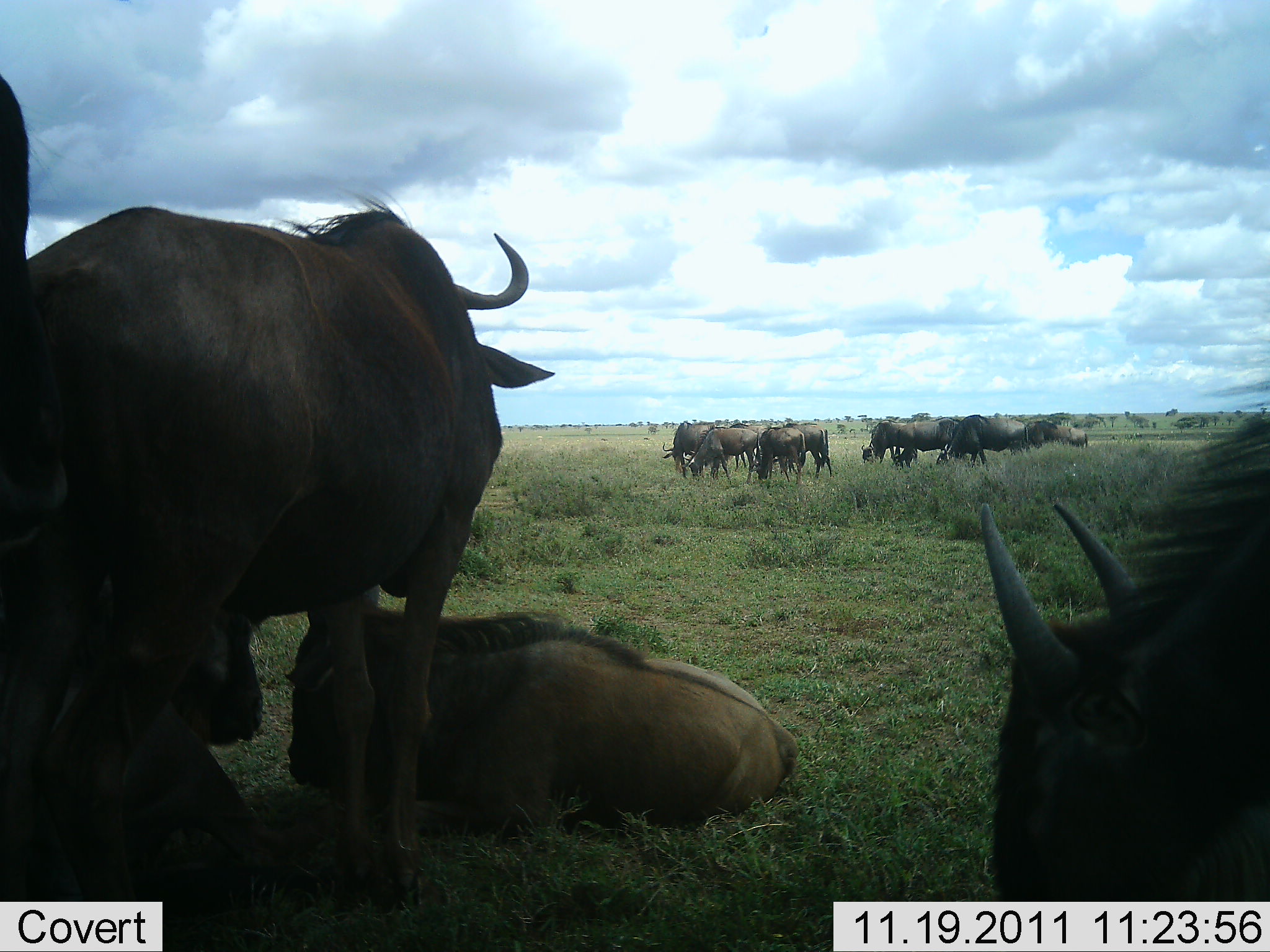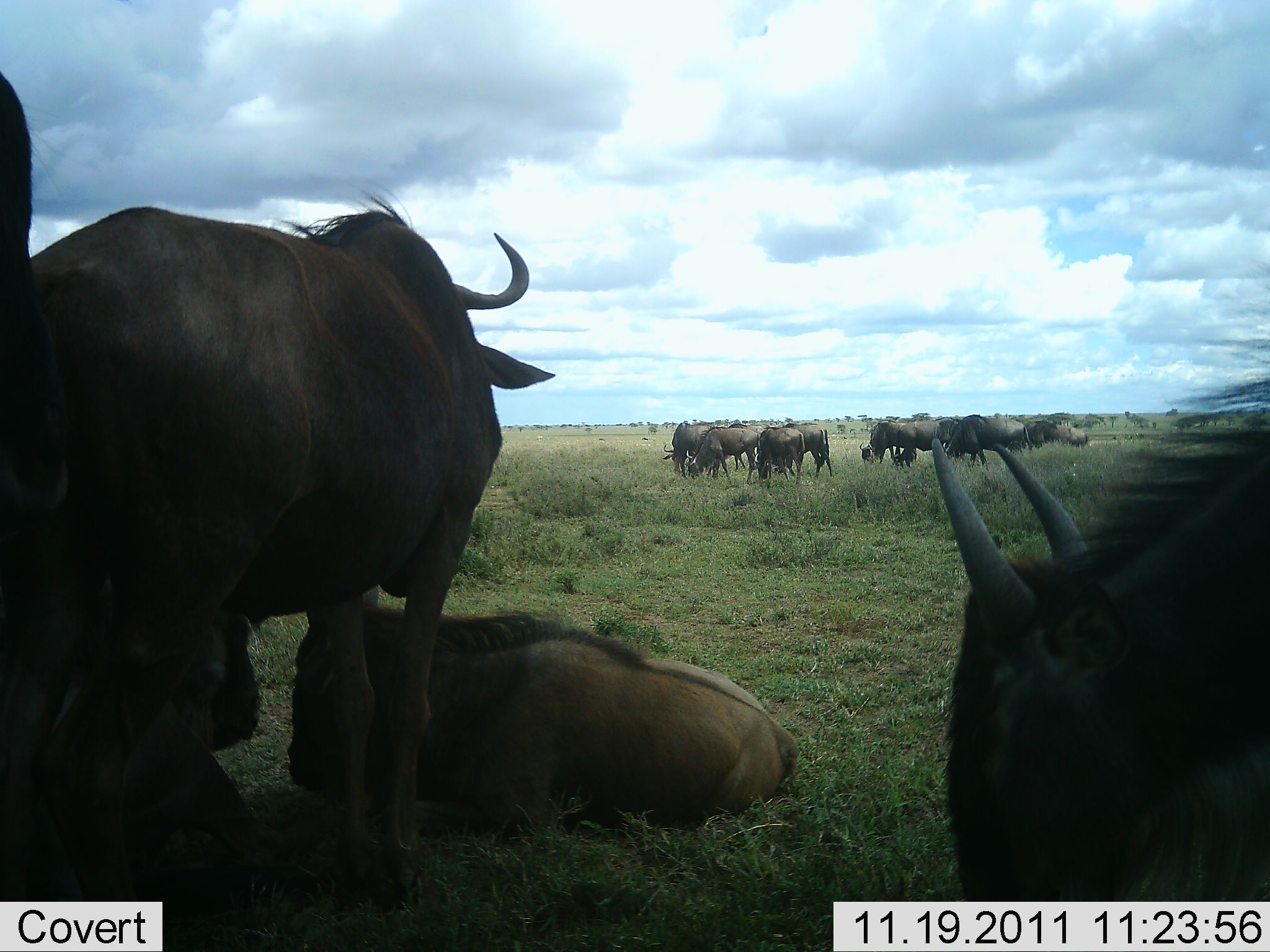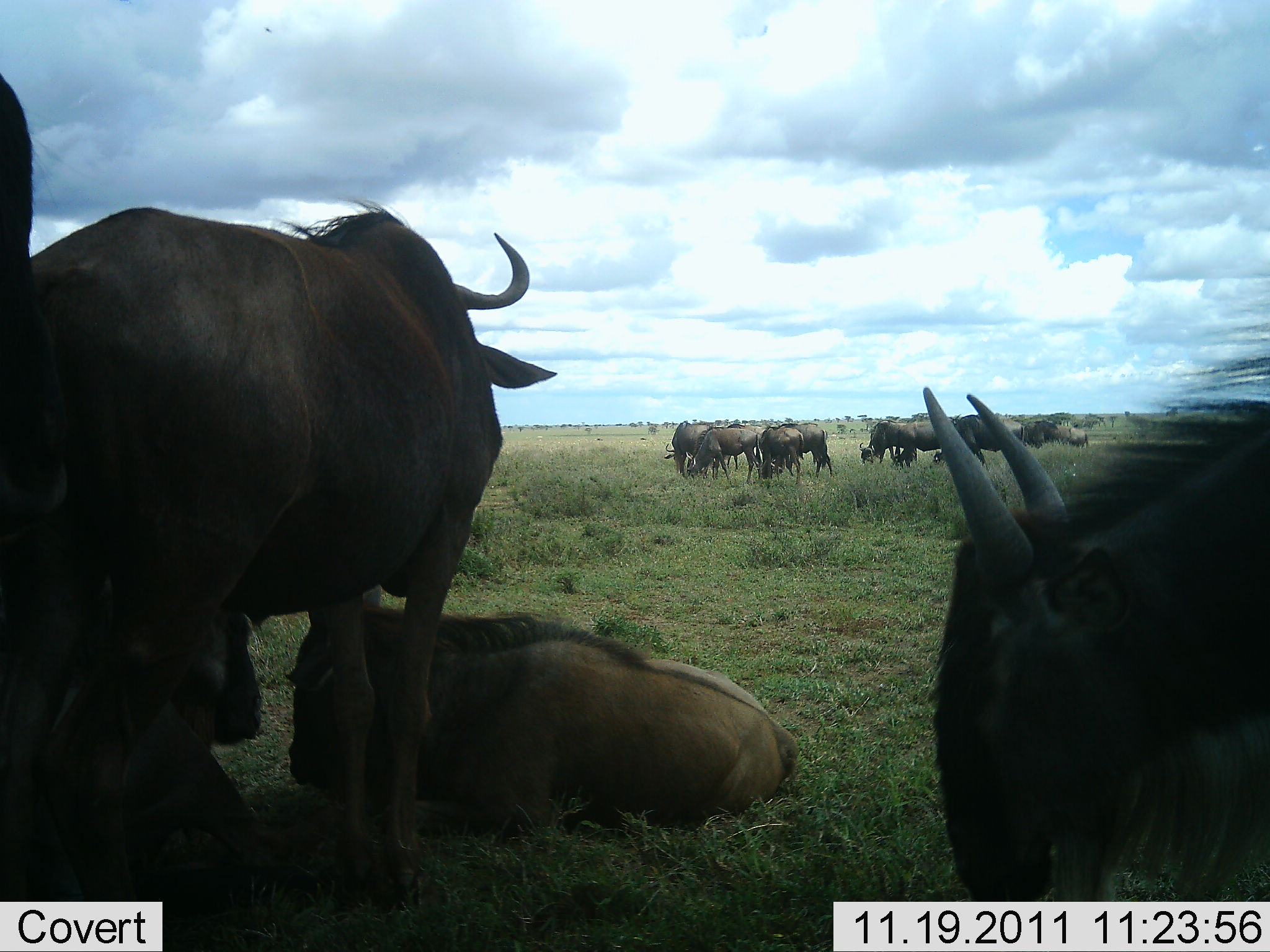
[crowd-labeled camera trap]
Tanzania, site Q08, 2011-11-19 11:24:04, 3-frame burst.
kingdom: Animalia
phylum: Chordata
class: Mammalia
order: Artiodactyla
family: Bovidae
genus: Connochaetes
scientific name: Connochaetes taurinus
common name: blue wildebeest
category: wildebeest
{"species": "wildebeest (blue wildebeest) (Connochaetes taurinus)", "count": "11-50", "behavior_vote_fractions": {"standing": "55%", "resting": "73%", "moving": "36%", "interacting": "9%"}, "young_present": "0%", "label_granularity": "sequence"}